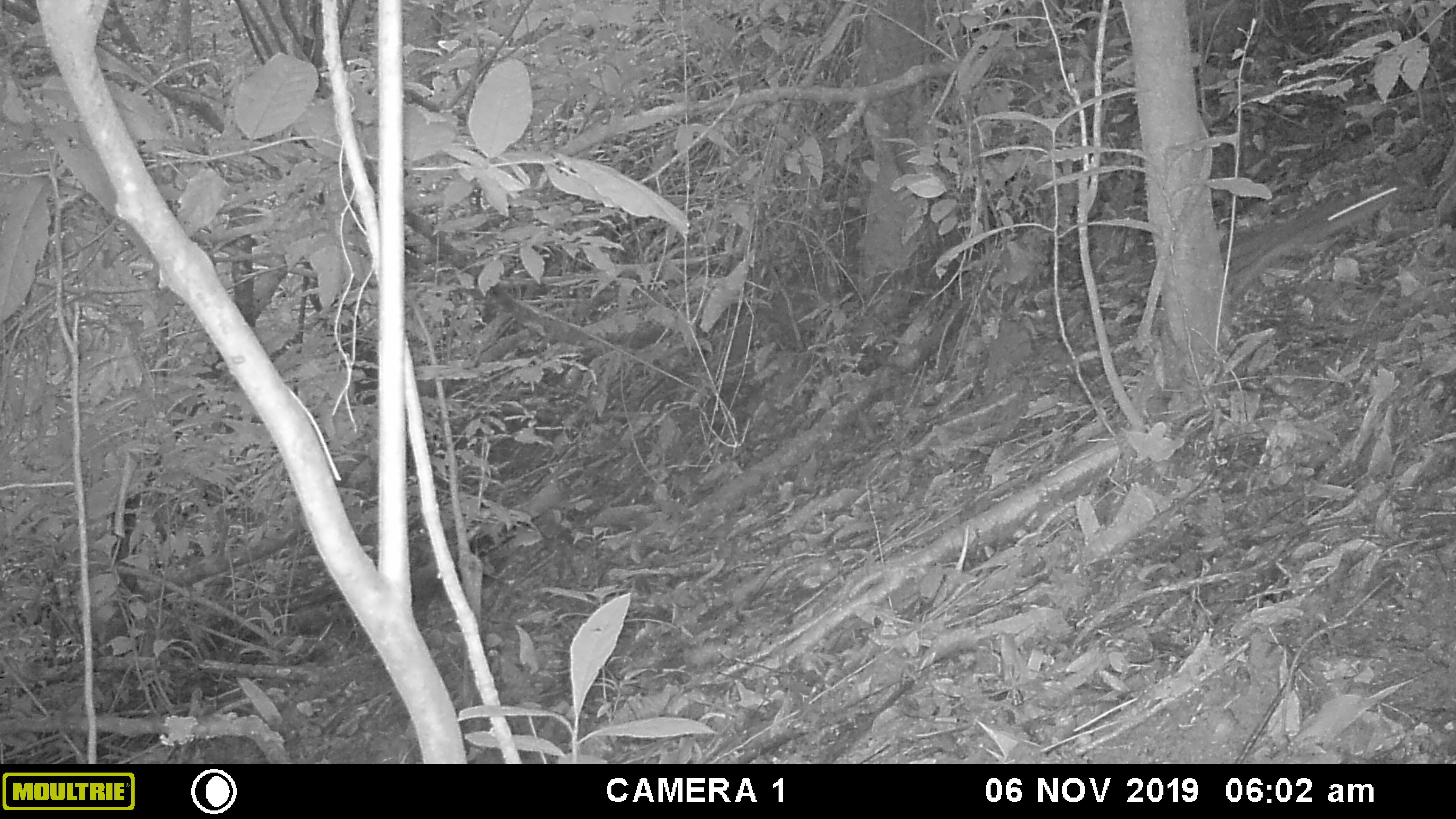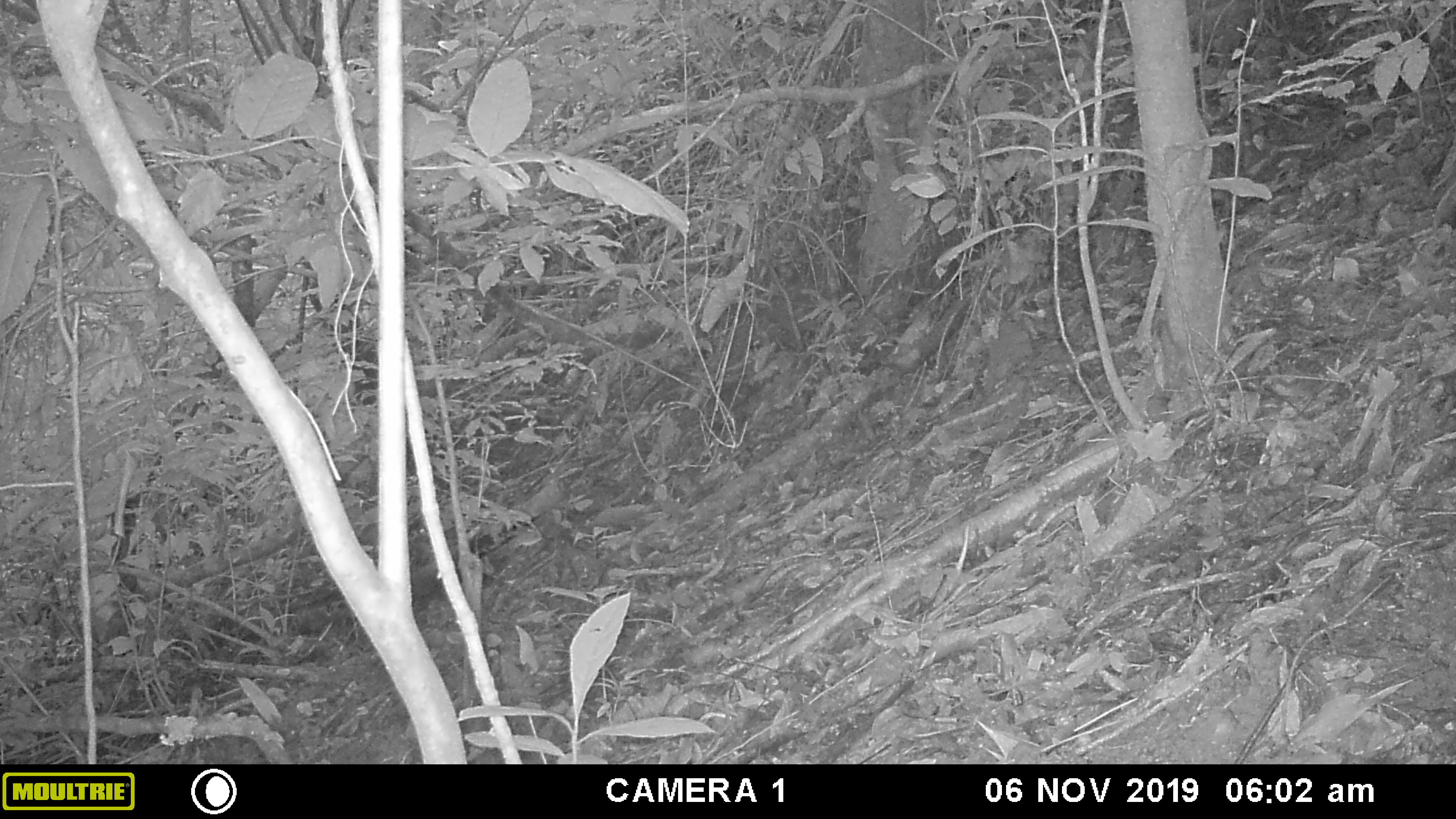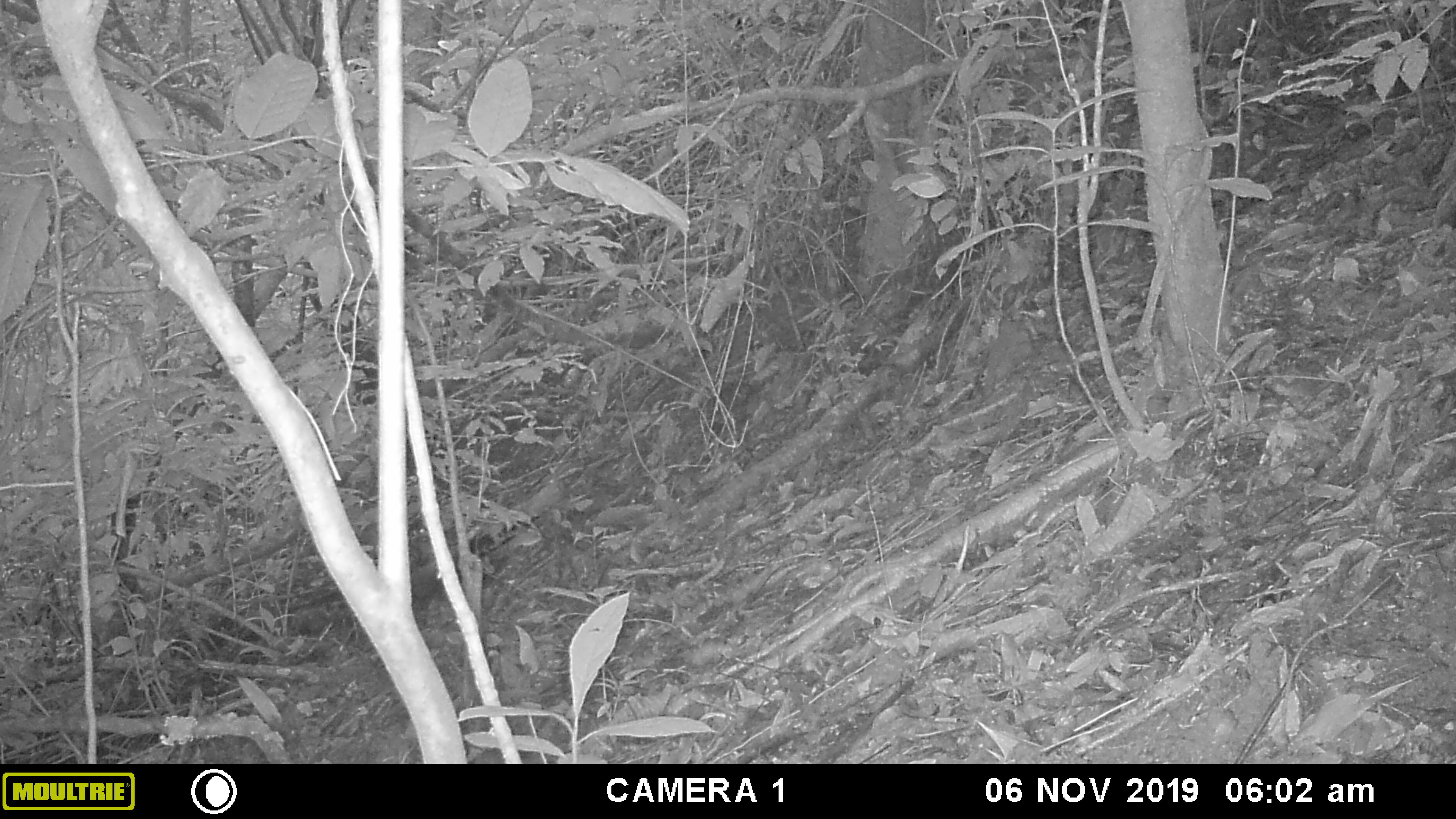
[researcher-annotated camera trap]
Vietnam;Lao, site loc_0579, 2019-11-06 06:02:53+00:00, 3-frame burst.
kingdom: Animalia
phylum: Chordata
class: Mammalia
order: Rodentia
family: Sciuridae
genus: Dremomys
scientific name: Dremomys rufigenis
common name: red-cheeked squirrel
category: red cheeked squirrel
Red cheeked squirrel (red-cheeked squirrel) (Dremomys rufigenis). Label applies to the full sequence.